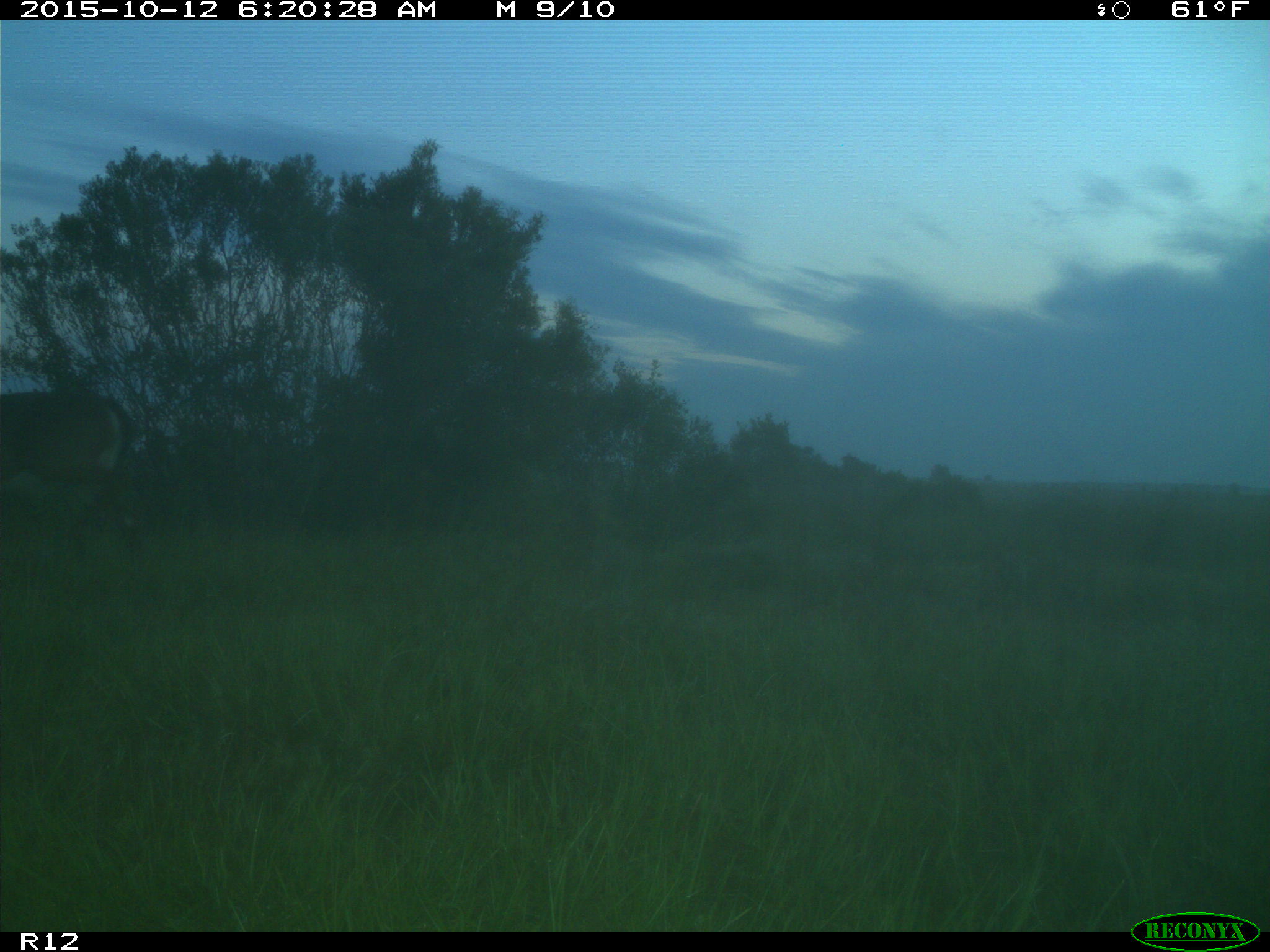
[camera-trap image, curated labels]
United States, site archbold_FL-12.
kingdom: Animalia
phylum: Chordata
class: Mammalia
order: Artiodactyla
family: Cervidae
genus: Odocoileus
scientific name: Odocoileus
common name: deer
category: unidentified deer